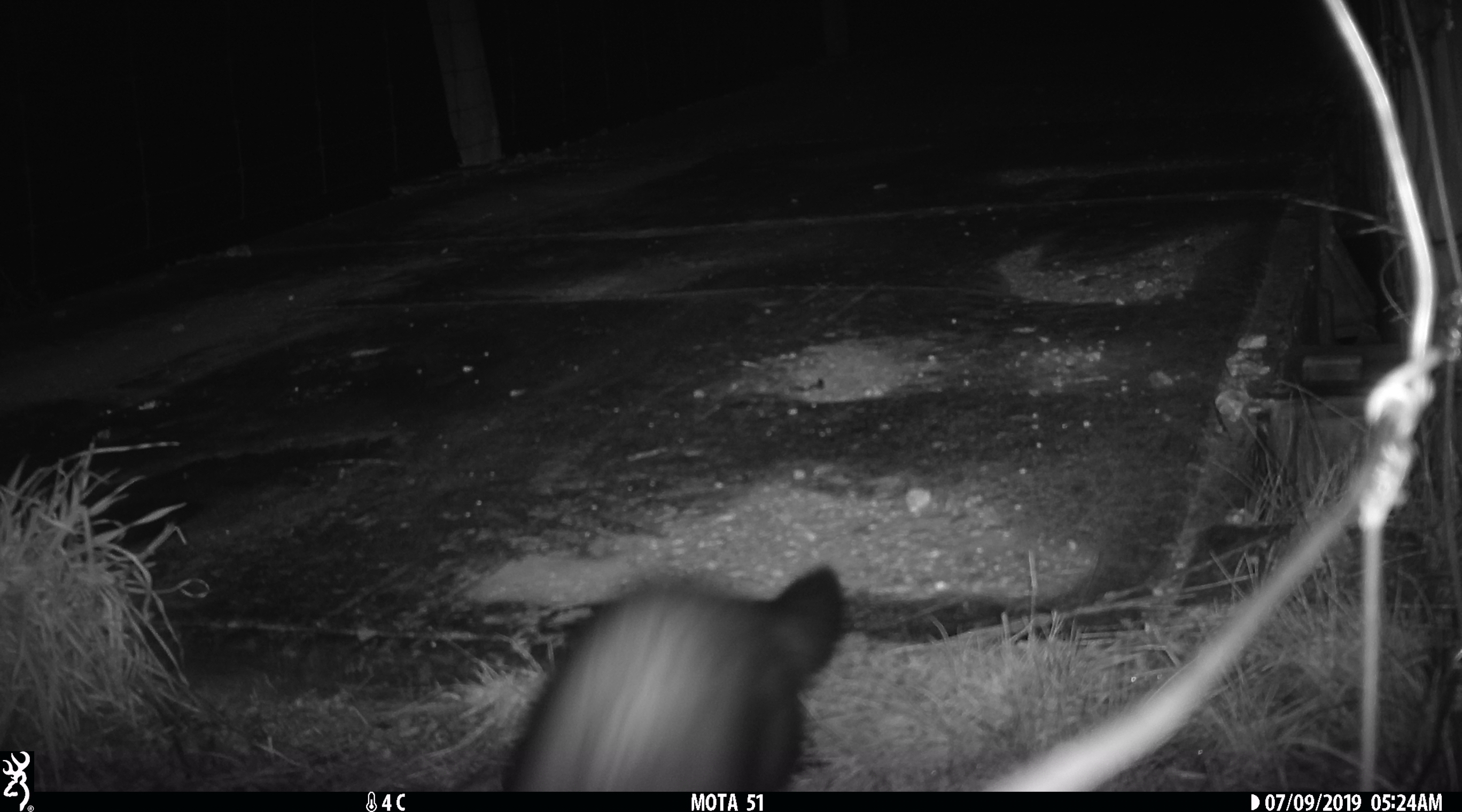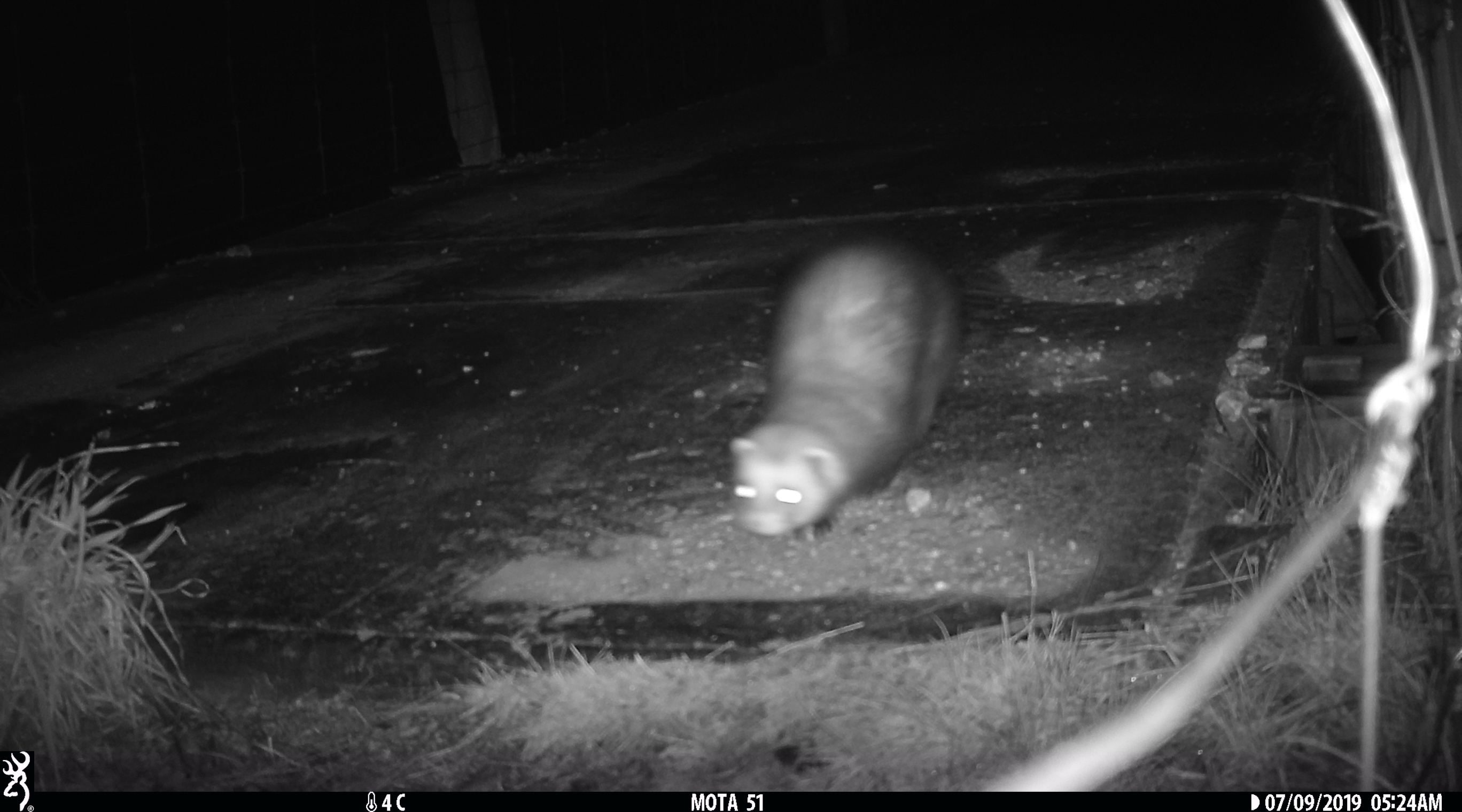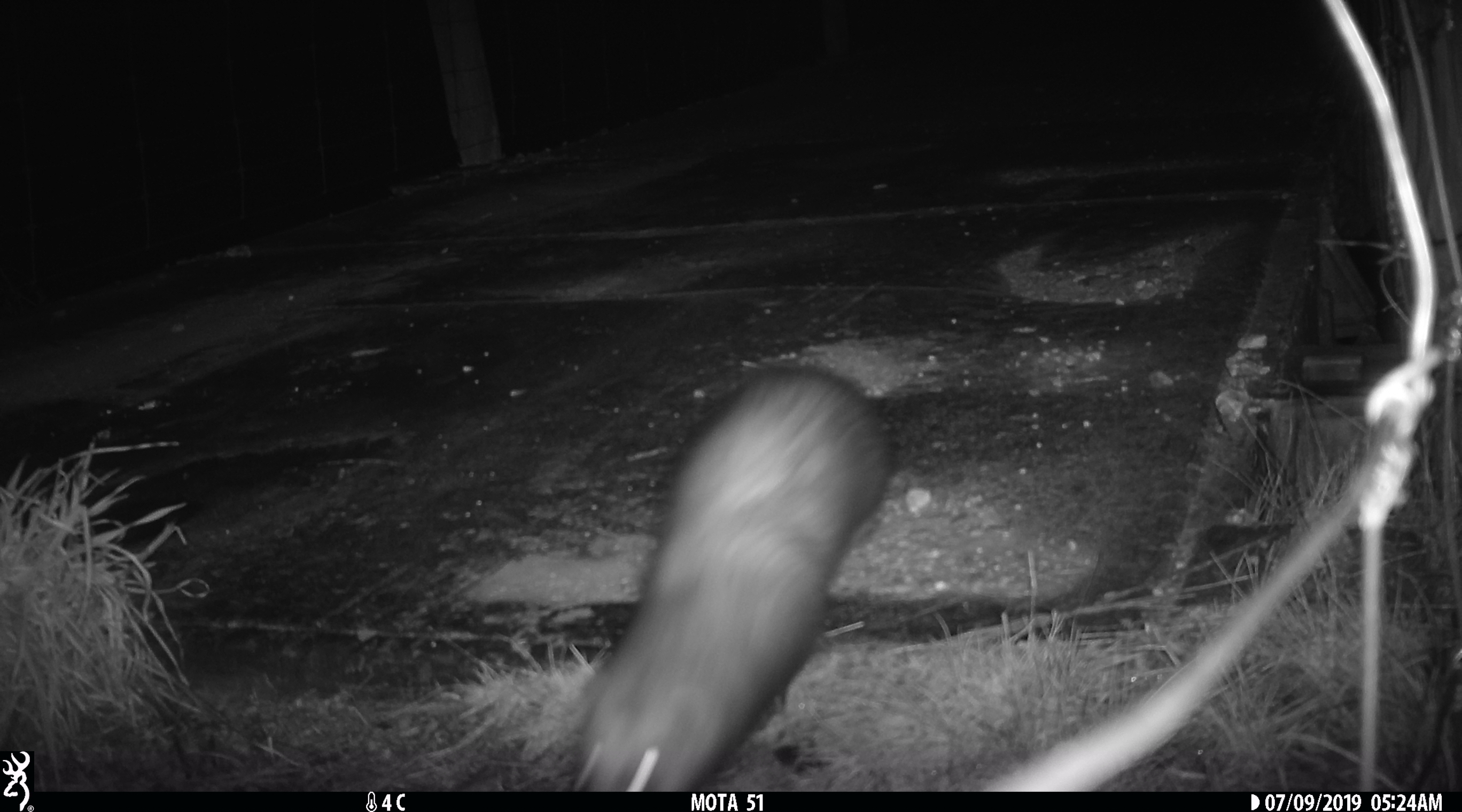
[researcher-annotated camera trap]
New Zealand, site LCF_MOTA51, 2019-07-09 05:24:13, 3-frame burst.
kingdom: Animalia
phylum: Chordata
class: Mammalia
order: Carnivora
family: Mustelidae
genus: Mustela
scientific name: Mustela furo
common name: ferret